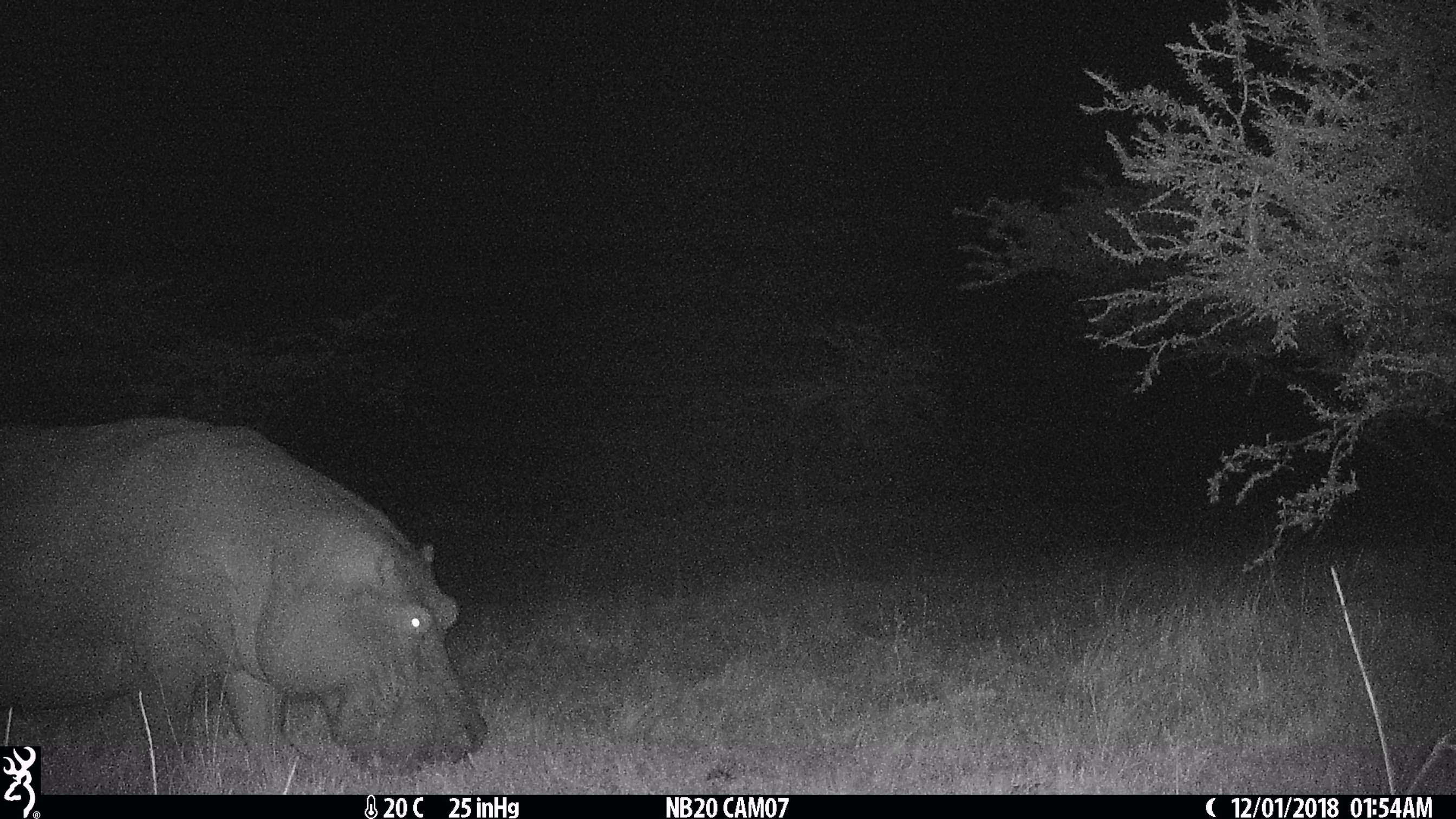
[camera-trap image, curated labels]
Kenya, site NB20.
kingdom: Animalia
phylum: Chordata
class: Mammalia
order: Artiodactyla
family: Hippopotamidae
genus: Hippopotamus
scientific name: Hippopotamus amphibius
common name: hippopotamus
Hippopotamus (Hippopotamus amphibius).